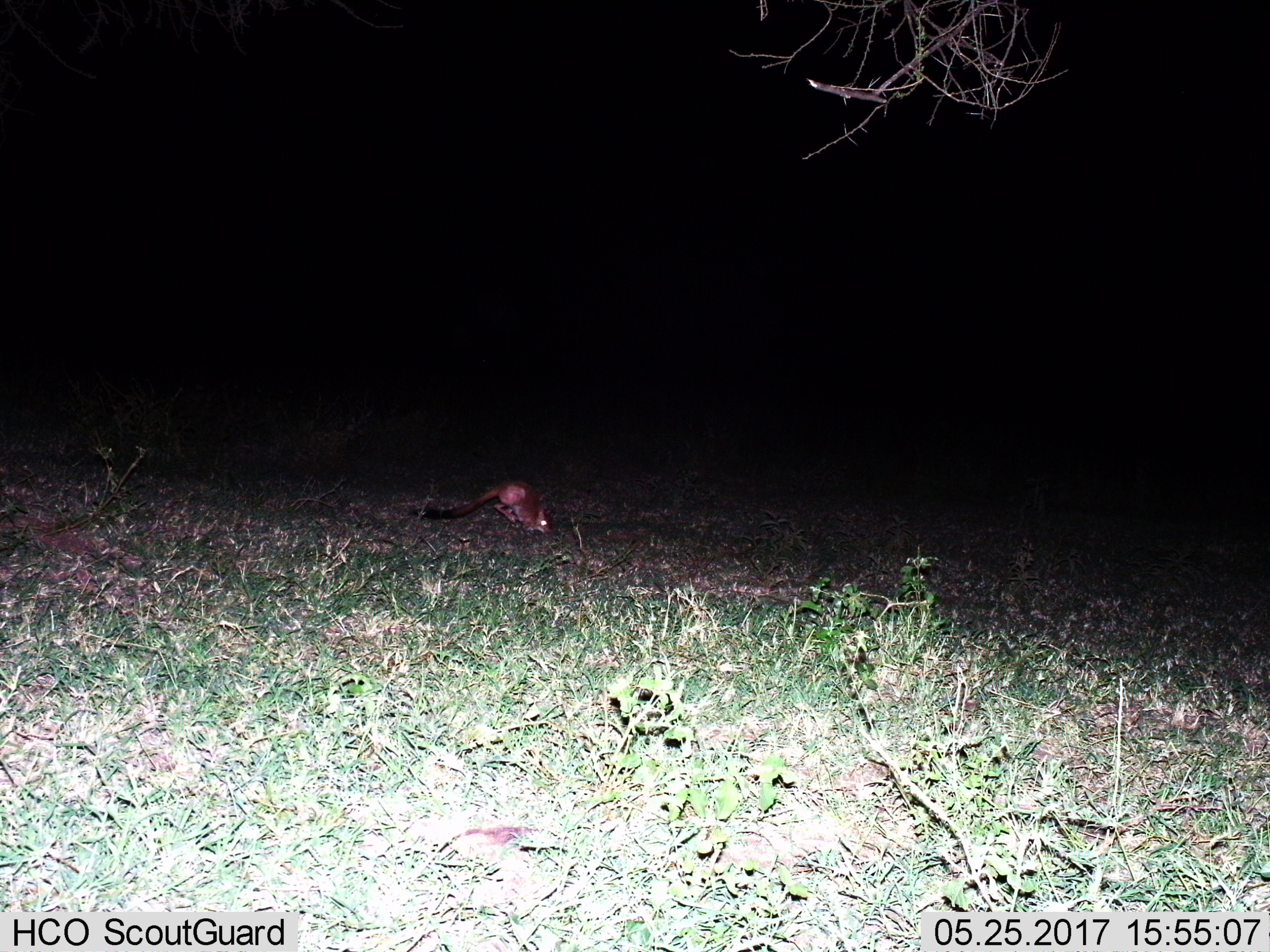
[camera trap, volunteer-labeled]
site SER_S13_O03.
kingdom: Animalia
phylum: Chordata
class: Mammalia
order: Carnivora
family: Herpestidae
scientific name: Herpestidae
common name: mongoose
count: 1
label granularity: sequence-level